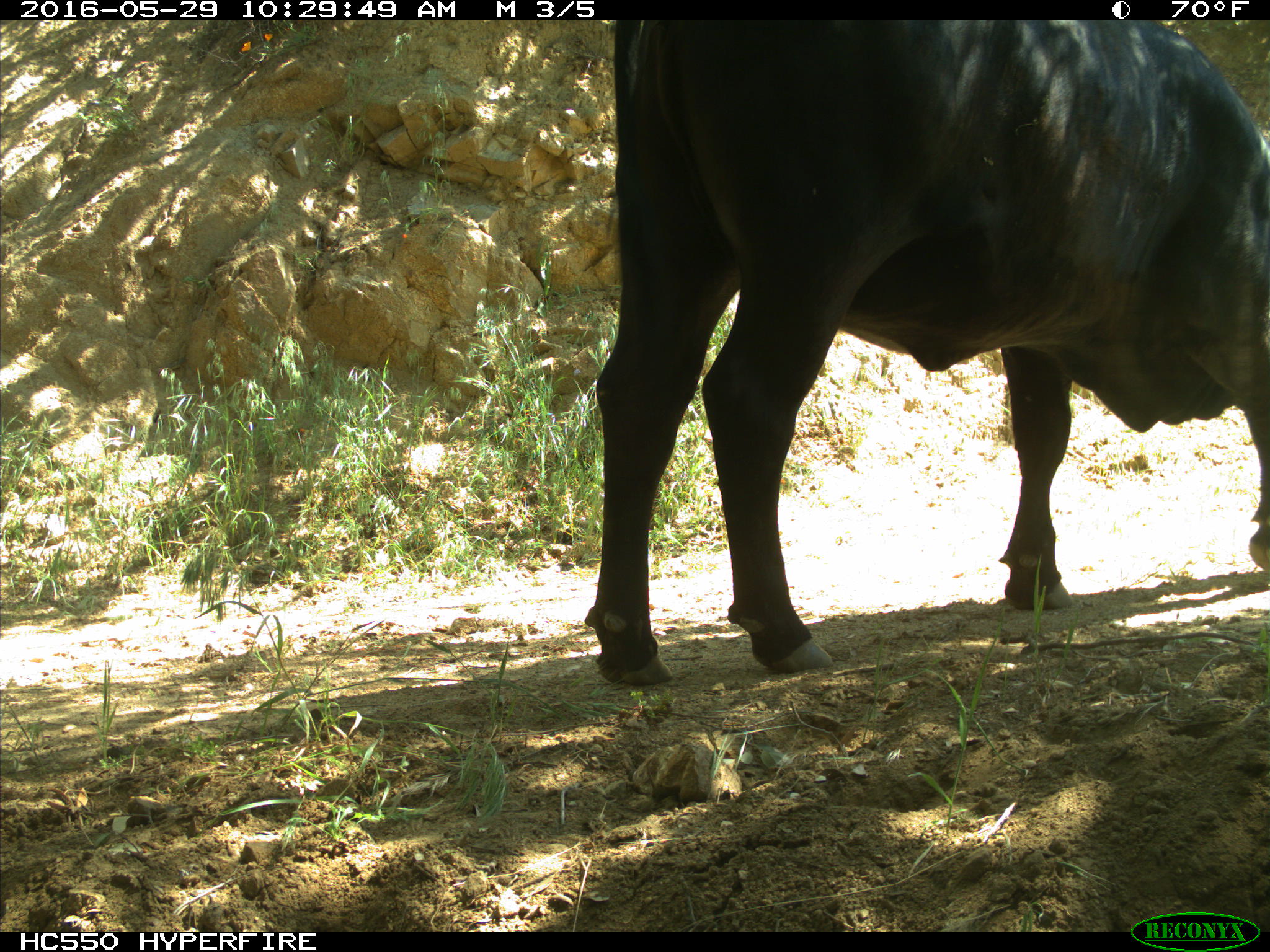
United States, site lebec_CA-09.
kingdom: Animalia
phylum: Chordata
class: Mammalia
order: Artiodactyla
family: Bovidae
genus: Bos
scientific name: Bos taurus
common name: domestic cow